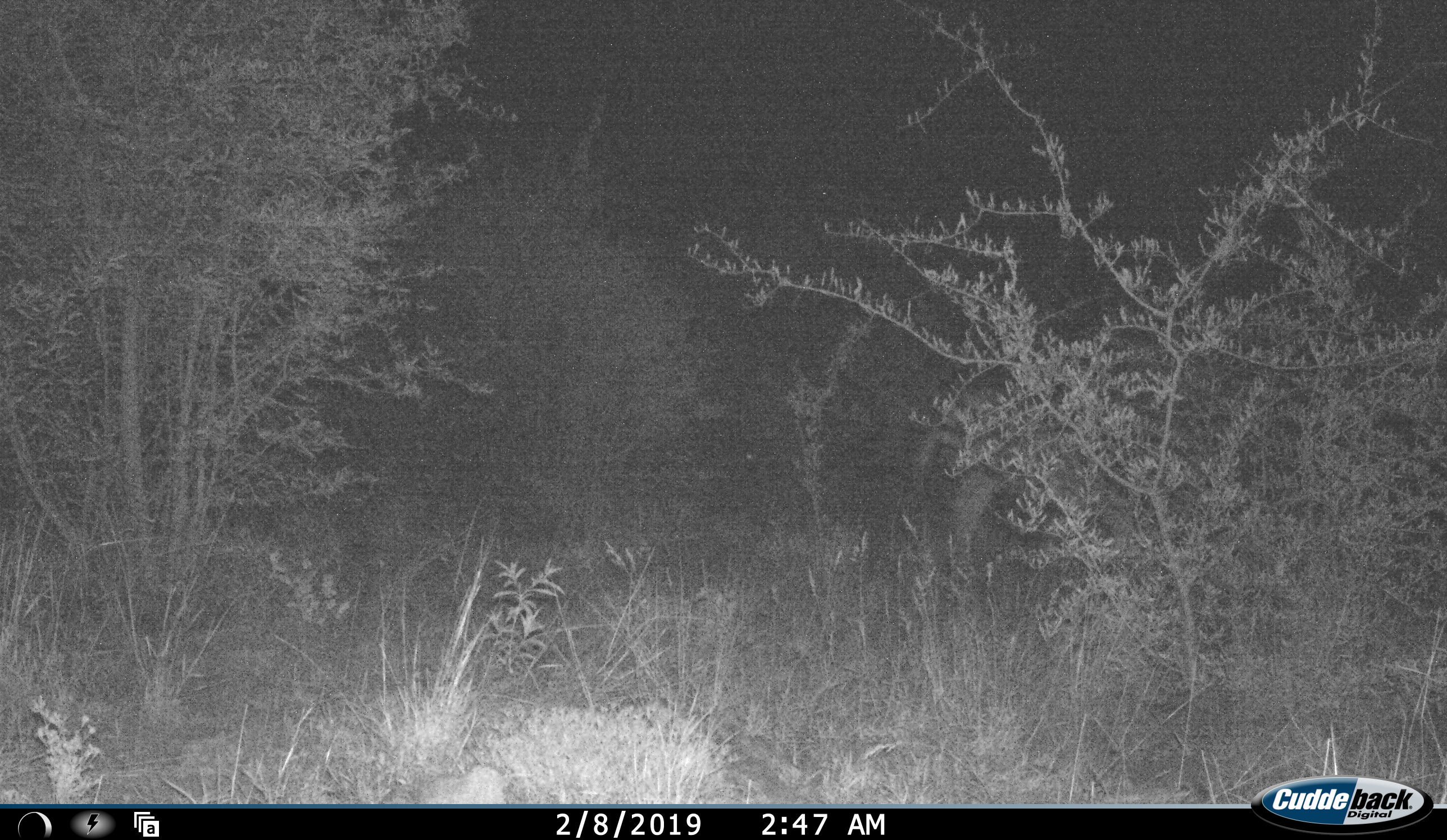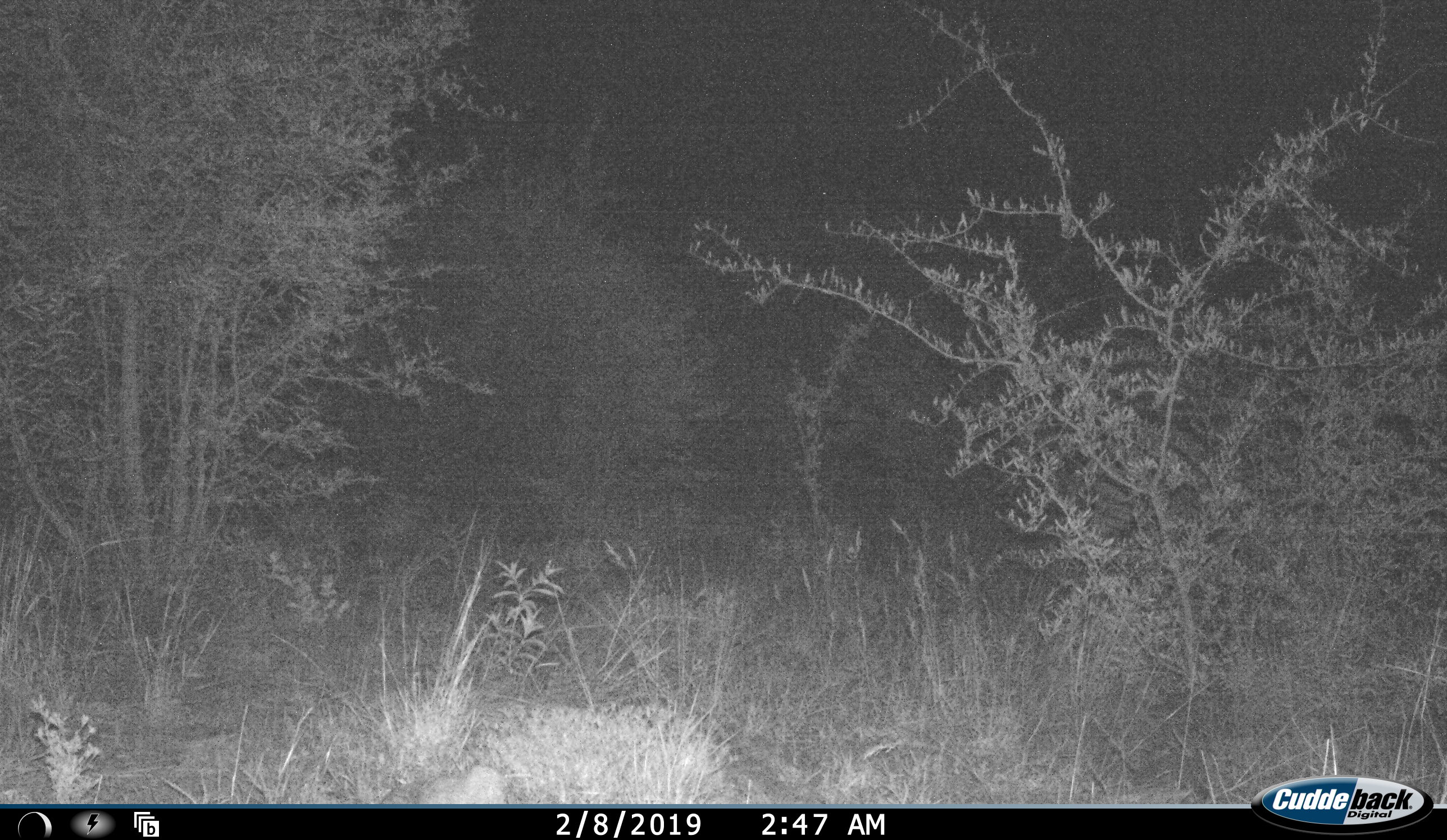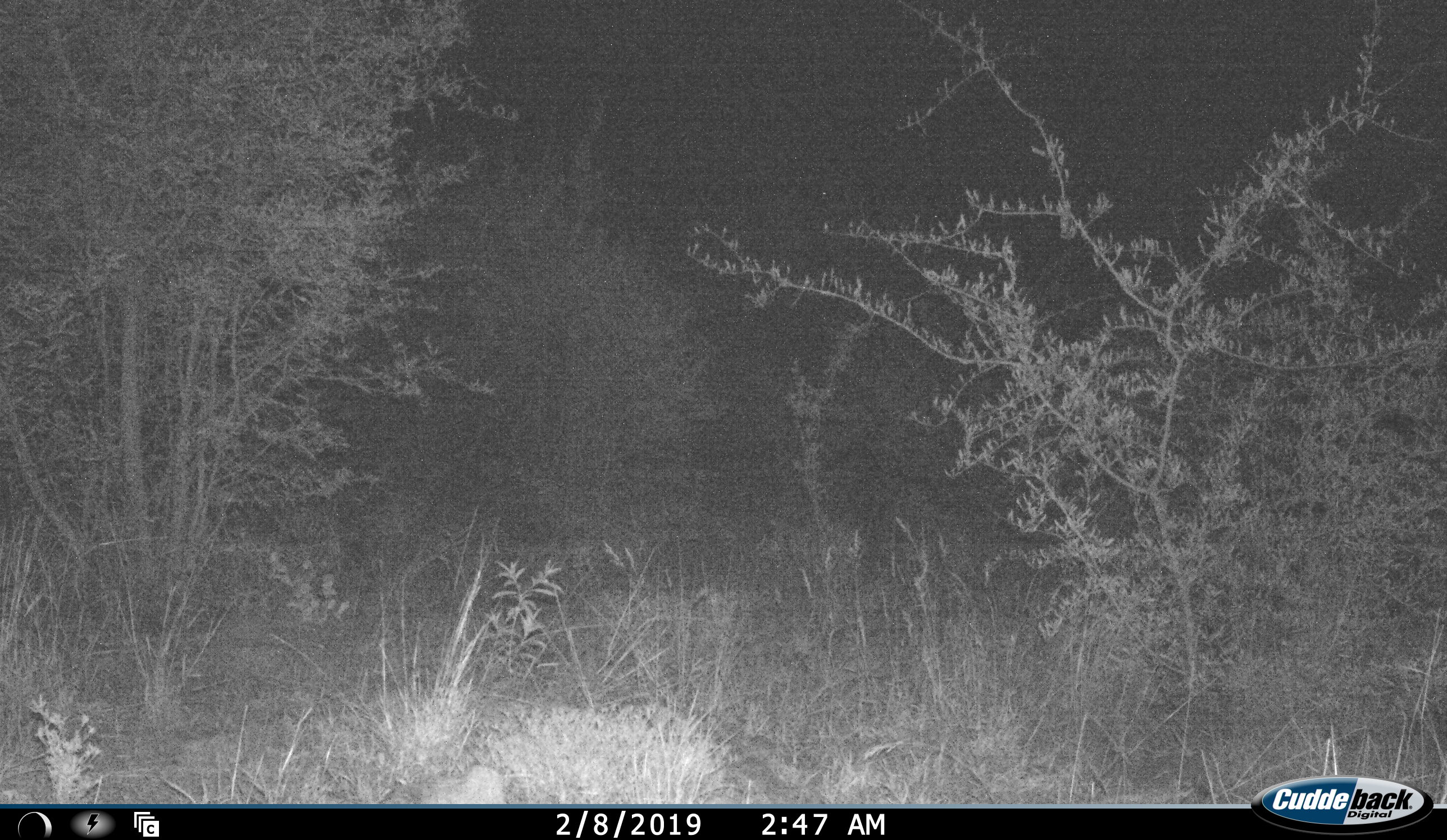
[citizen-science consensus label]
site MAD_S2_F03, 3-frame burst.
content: unidentified animal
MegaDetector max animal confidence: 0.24